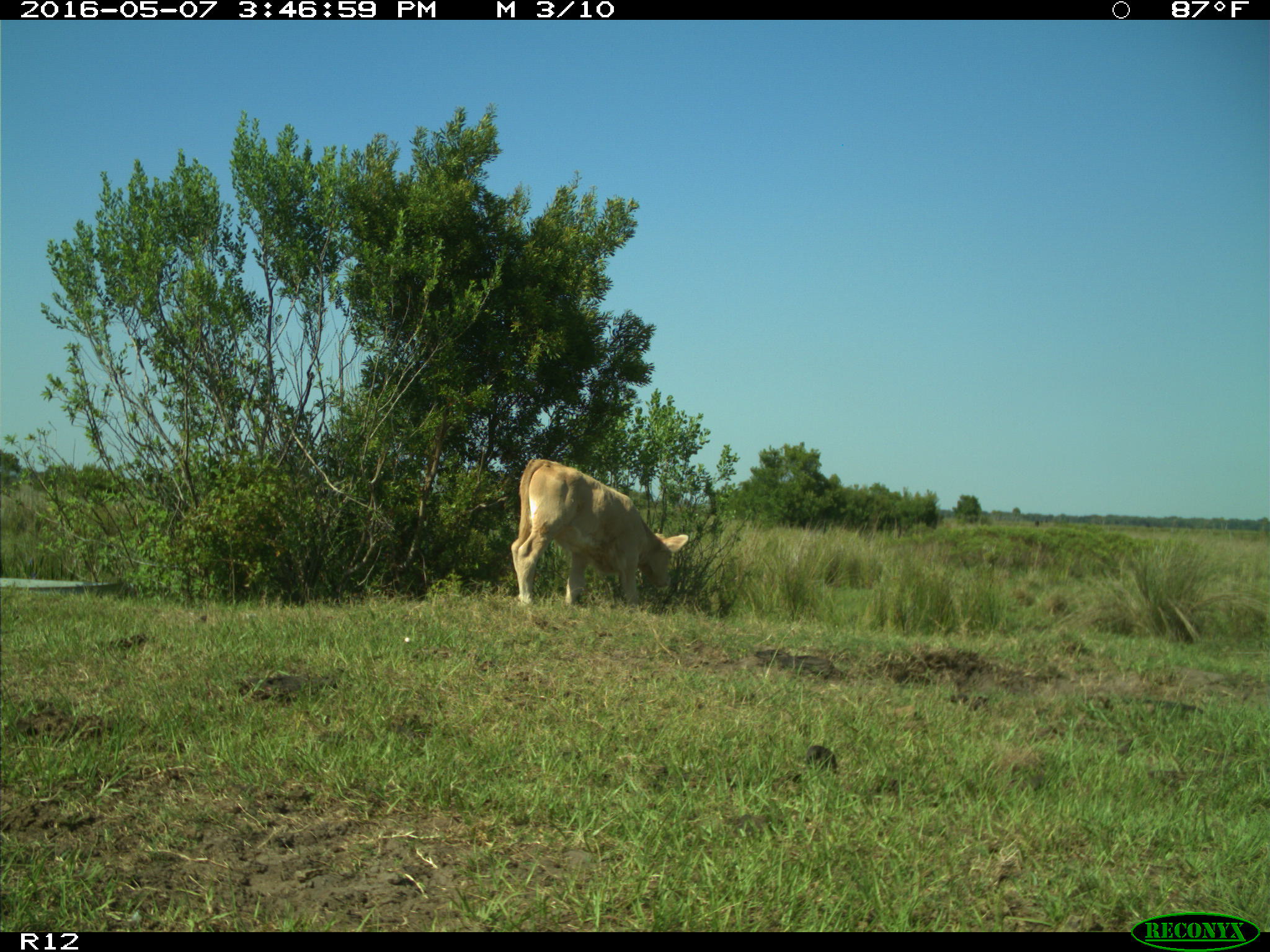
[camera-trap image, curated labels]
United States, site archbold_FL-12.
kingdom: Animalia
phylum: Chordata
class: Mammalia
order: Artiodactyla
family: Bovidae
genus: Bos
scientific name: Bos taurus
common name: domestic cow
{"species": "Bos taurus (domestic cow)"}